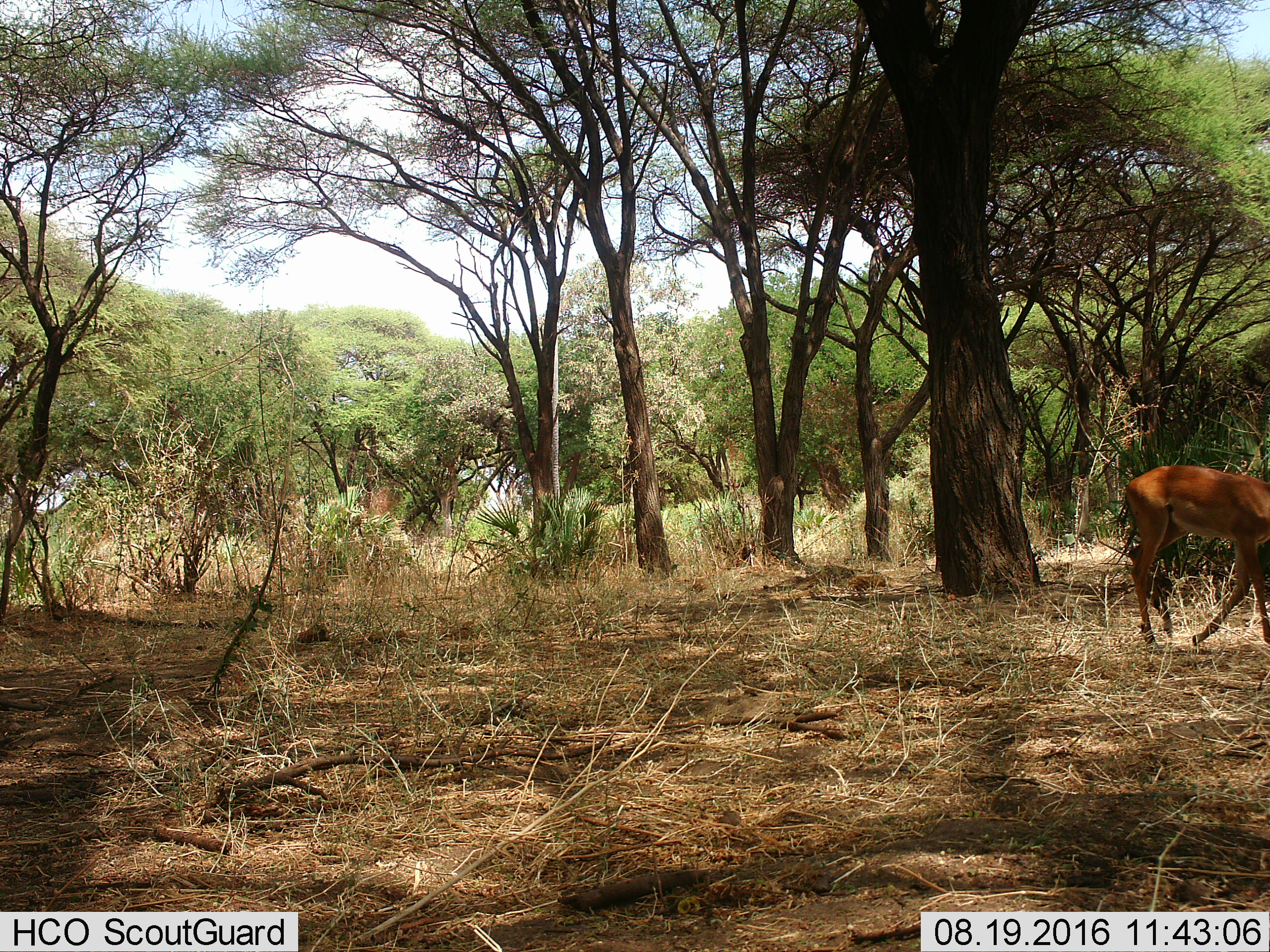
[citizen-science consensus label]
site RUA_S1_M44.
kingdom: Animalia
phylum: Chordata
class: Mammalia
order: Artiodactyla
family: Bovidae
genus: Aepyceros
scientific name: Aepyceros melampus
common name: impala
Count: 1.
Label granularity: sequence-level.